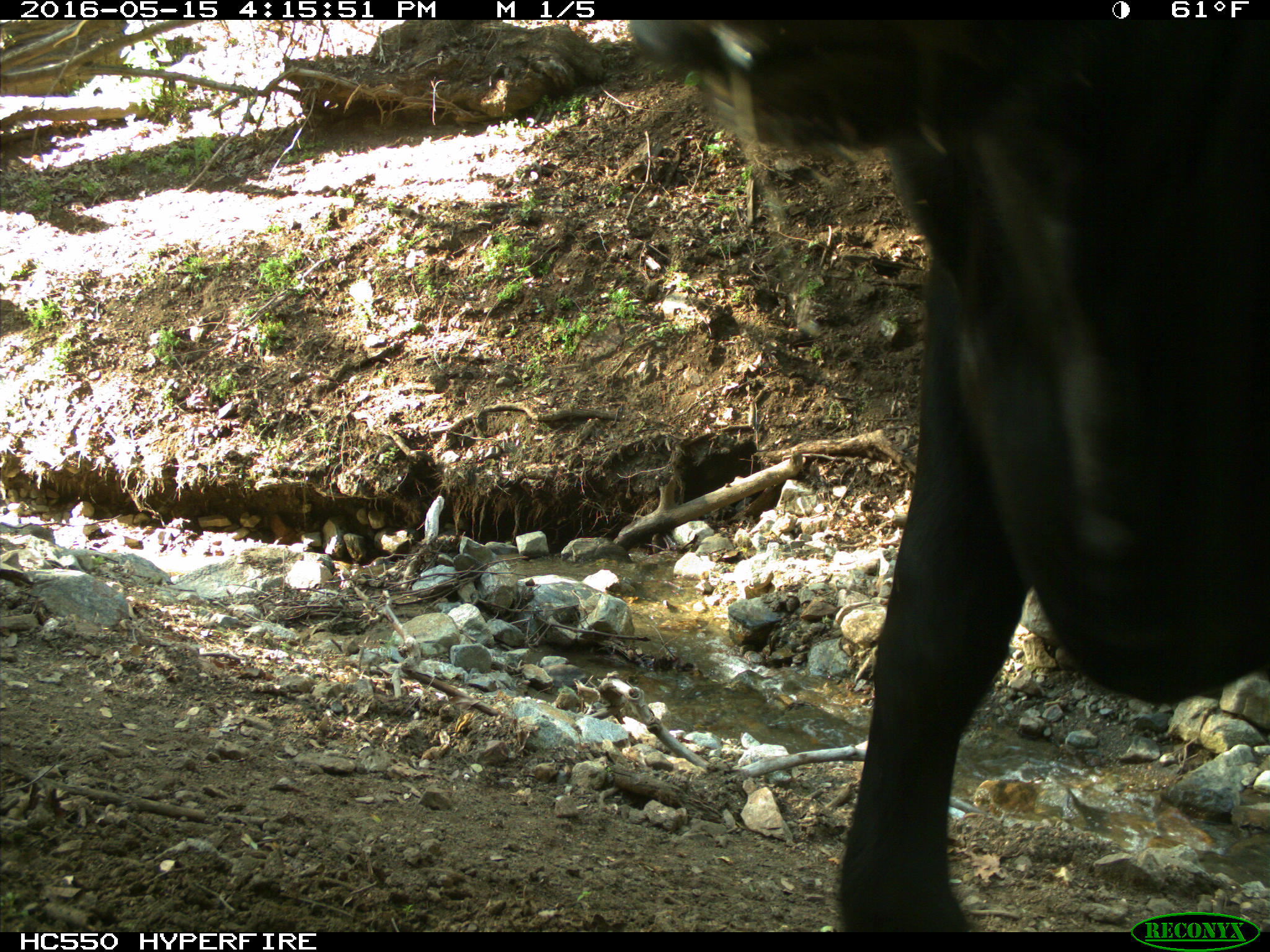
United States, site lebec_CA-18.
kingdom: Animalia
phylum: Chordata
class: Mammalia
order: Artiodactyla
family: Bovidae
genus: Bos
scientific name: Bos taurus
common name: domestic cow